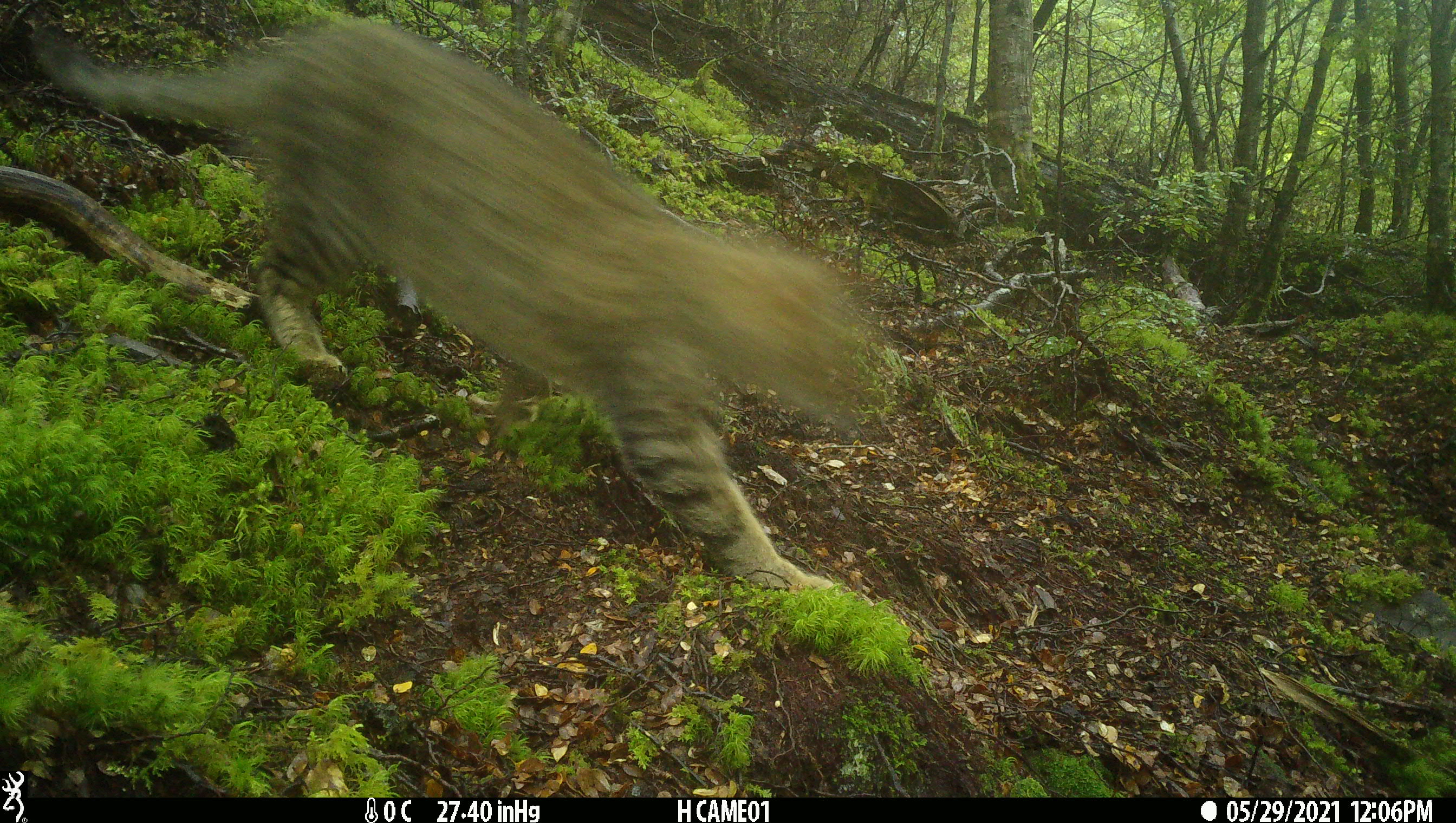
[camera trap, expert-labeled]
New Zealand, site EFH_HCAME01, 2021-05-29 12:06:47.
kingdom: Animalia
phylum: Chordata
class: Mammalia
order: Carnivora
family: Felidae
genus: Felis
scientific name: Felis catus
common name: domestic cat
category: cat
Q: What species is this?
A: Cat (domestic cat) (Felis catus).